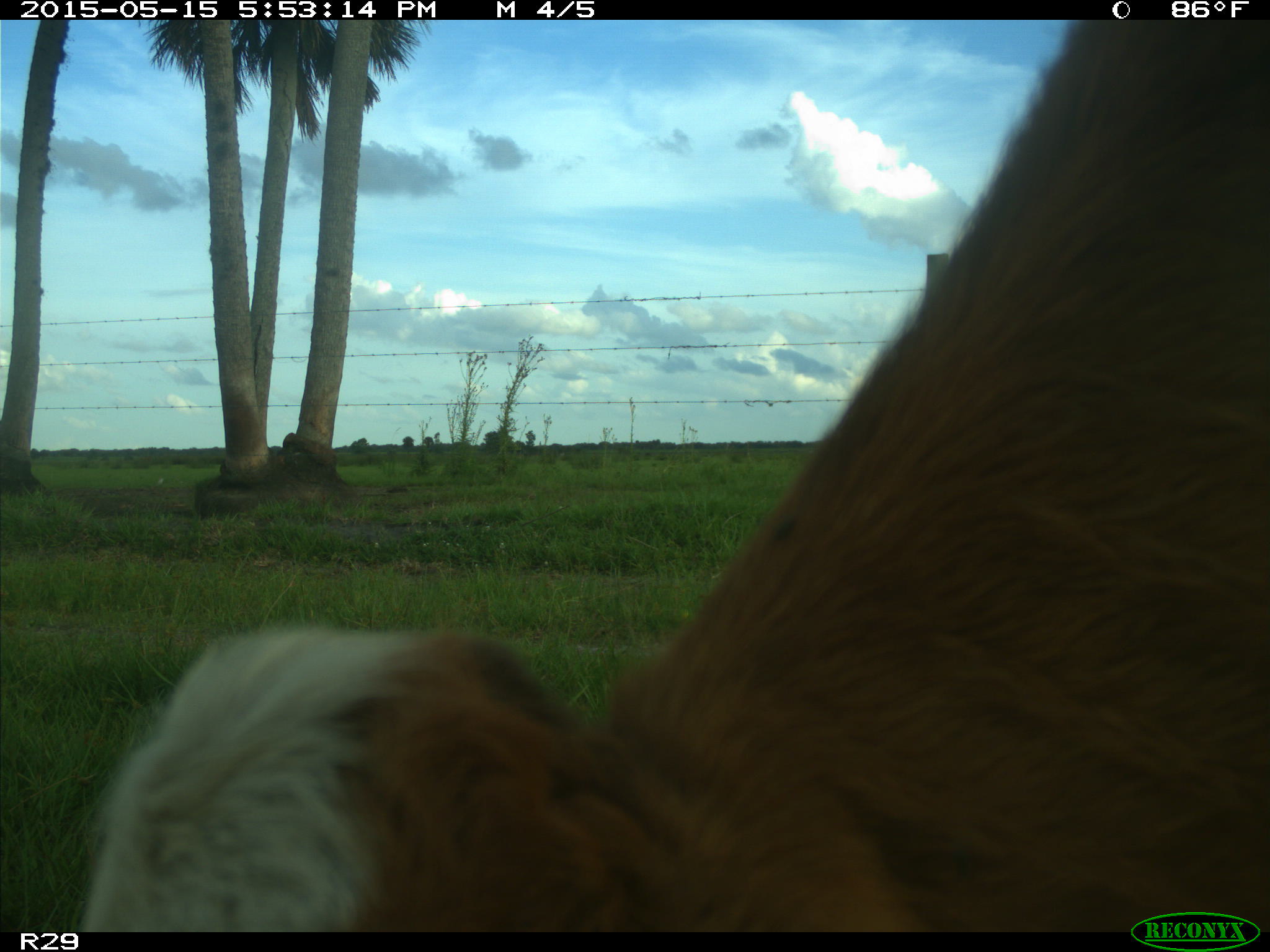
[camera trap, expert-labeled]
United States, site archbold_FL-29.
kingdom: Animalia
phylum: Chordata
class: Mammalia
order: Artiodactyla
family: Bovidae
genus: Bos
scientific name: Bos taurus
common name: domestic cow